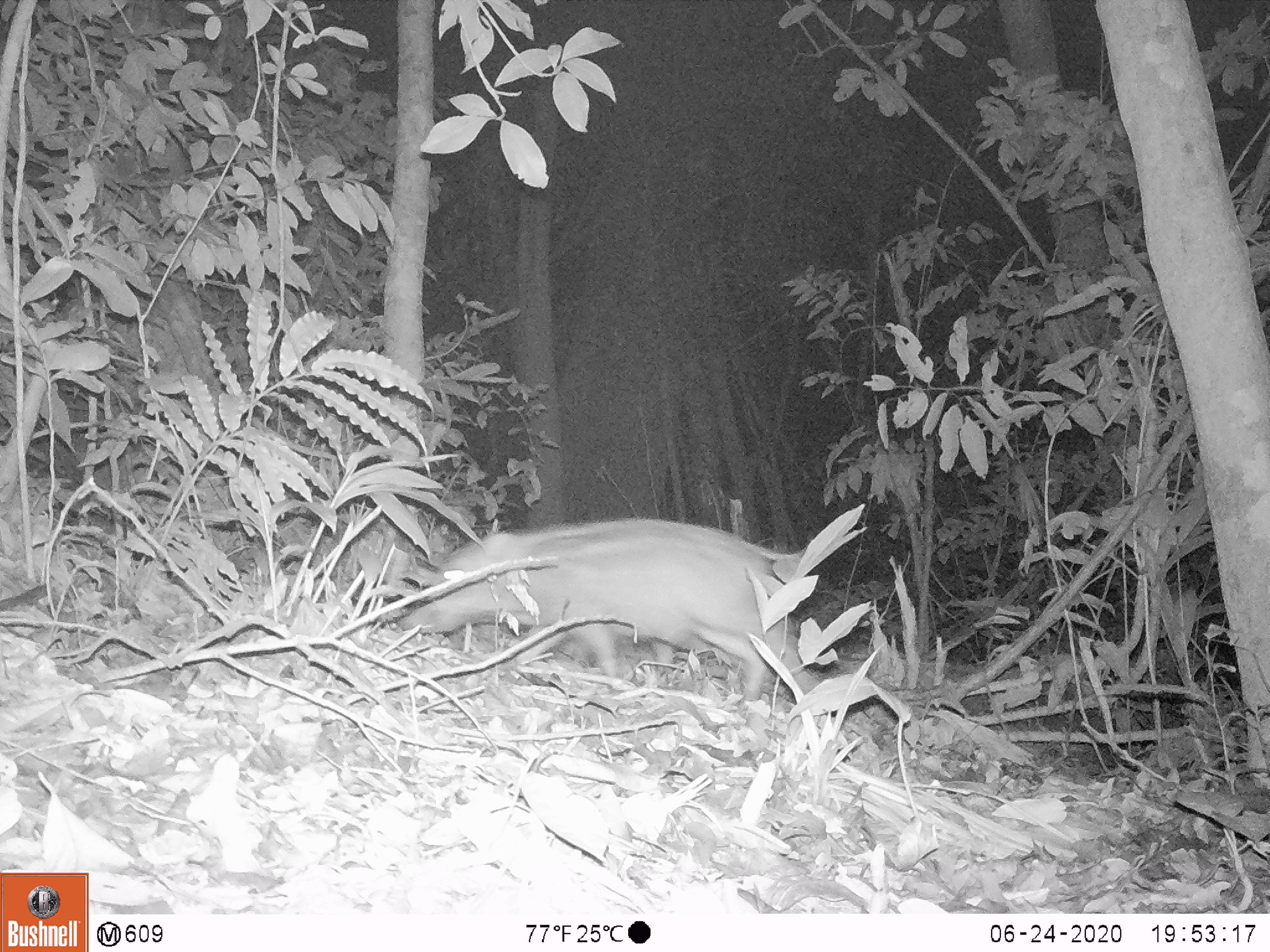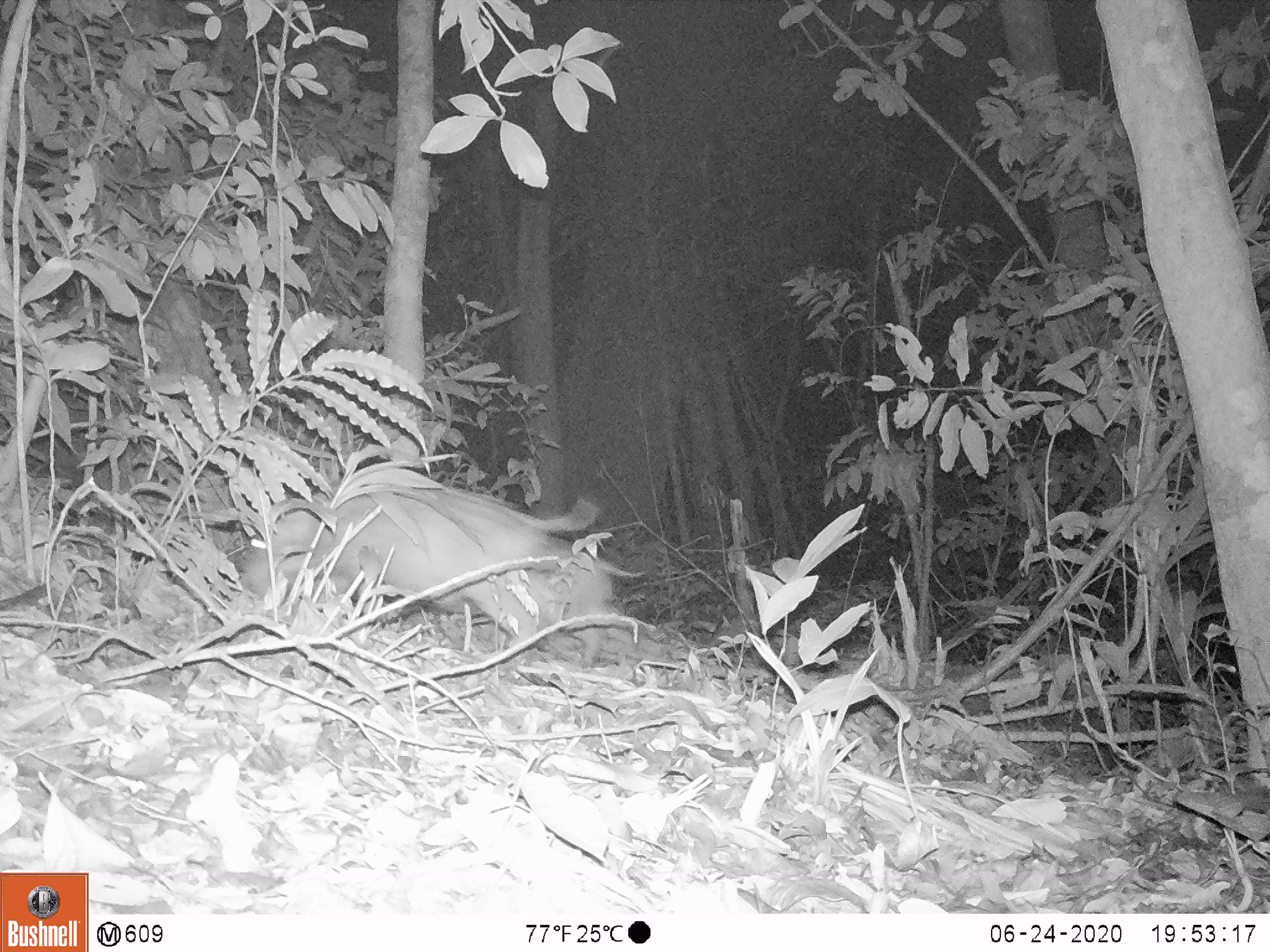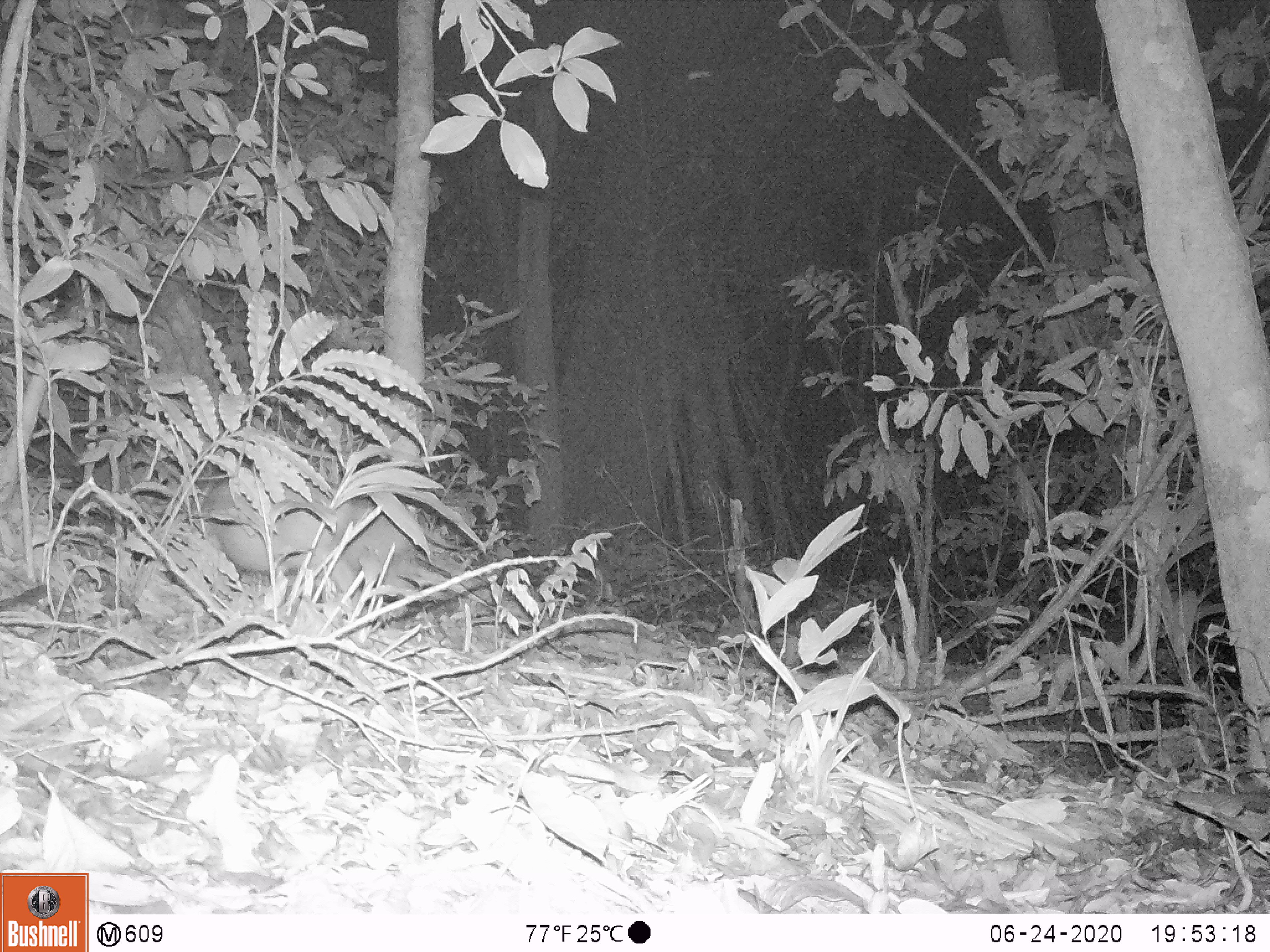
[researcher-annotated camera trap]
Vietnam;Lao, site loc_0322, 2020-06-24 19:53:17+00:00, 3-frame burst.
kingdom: Animalia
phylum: Chordata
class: Mammalia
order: Artiodactyla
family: Suidae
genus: Sus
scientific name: Sus scrofa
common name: eurasian wild pig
Eurasian wild pig (Sus scrofa). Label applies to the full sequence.